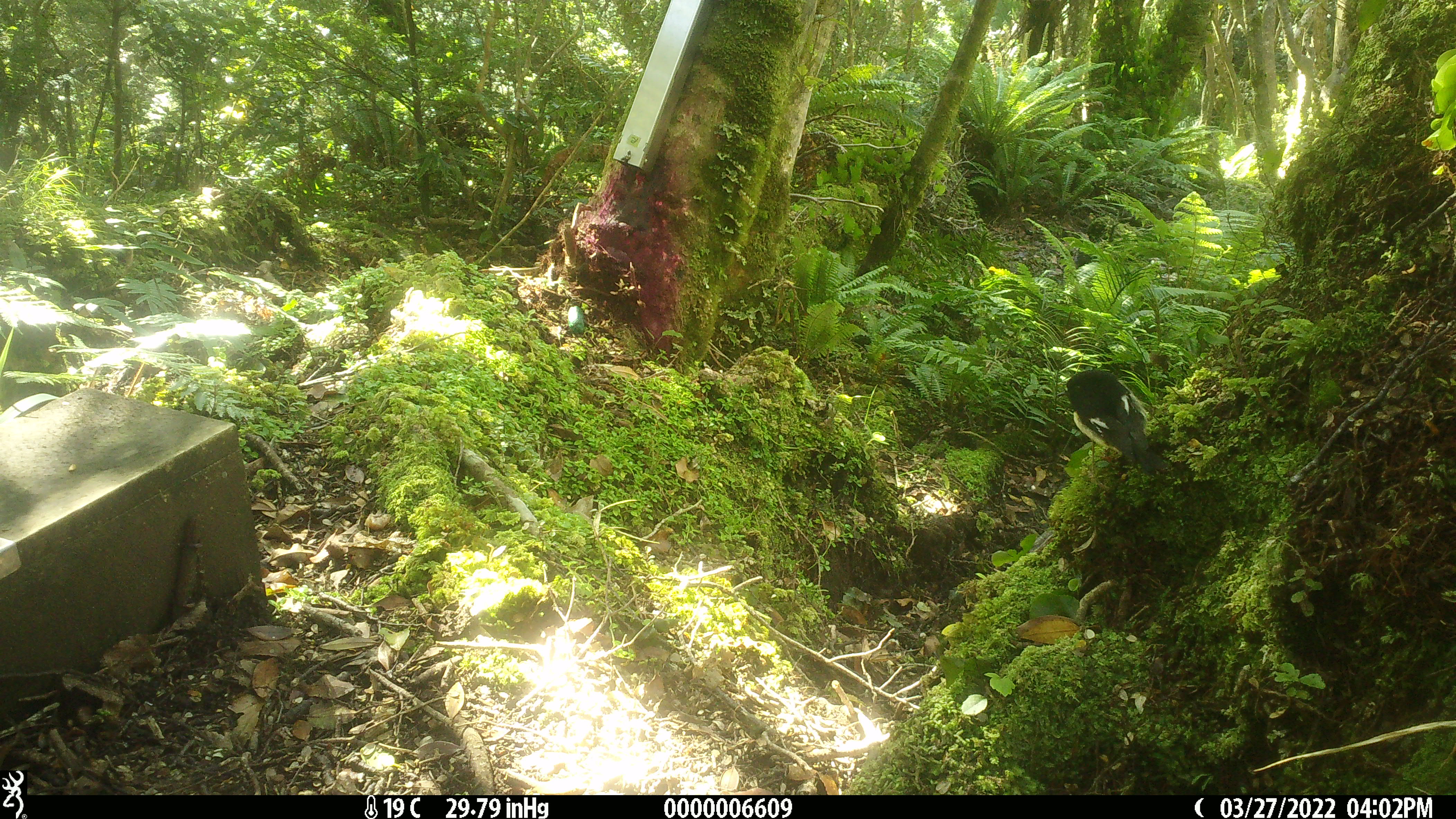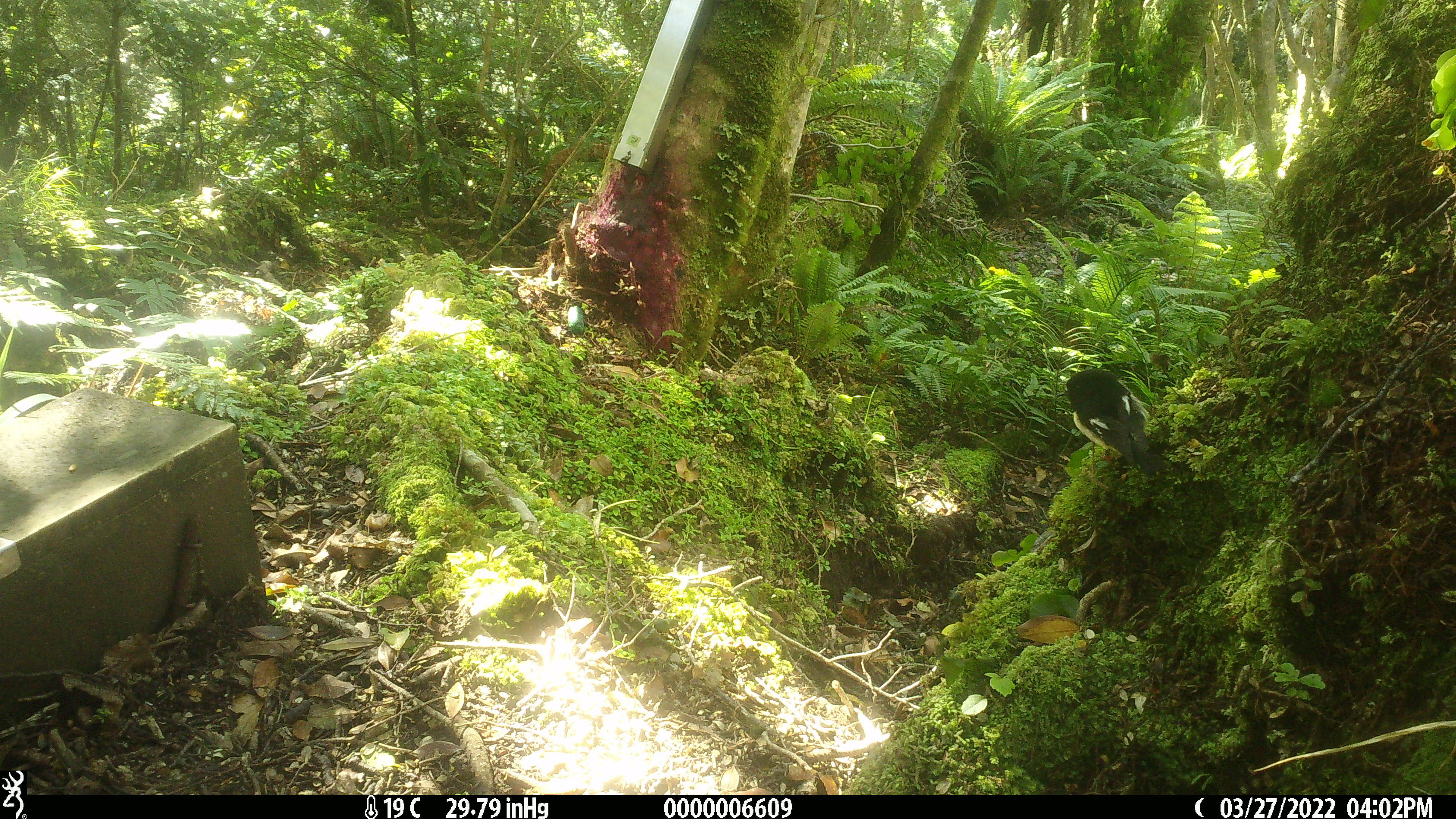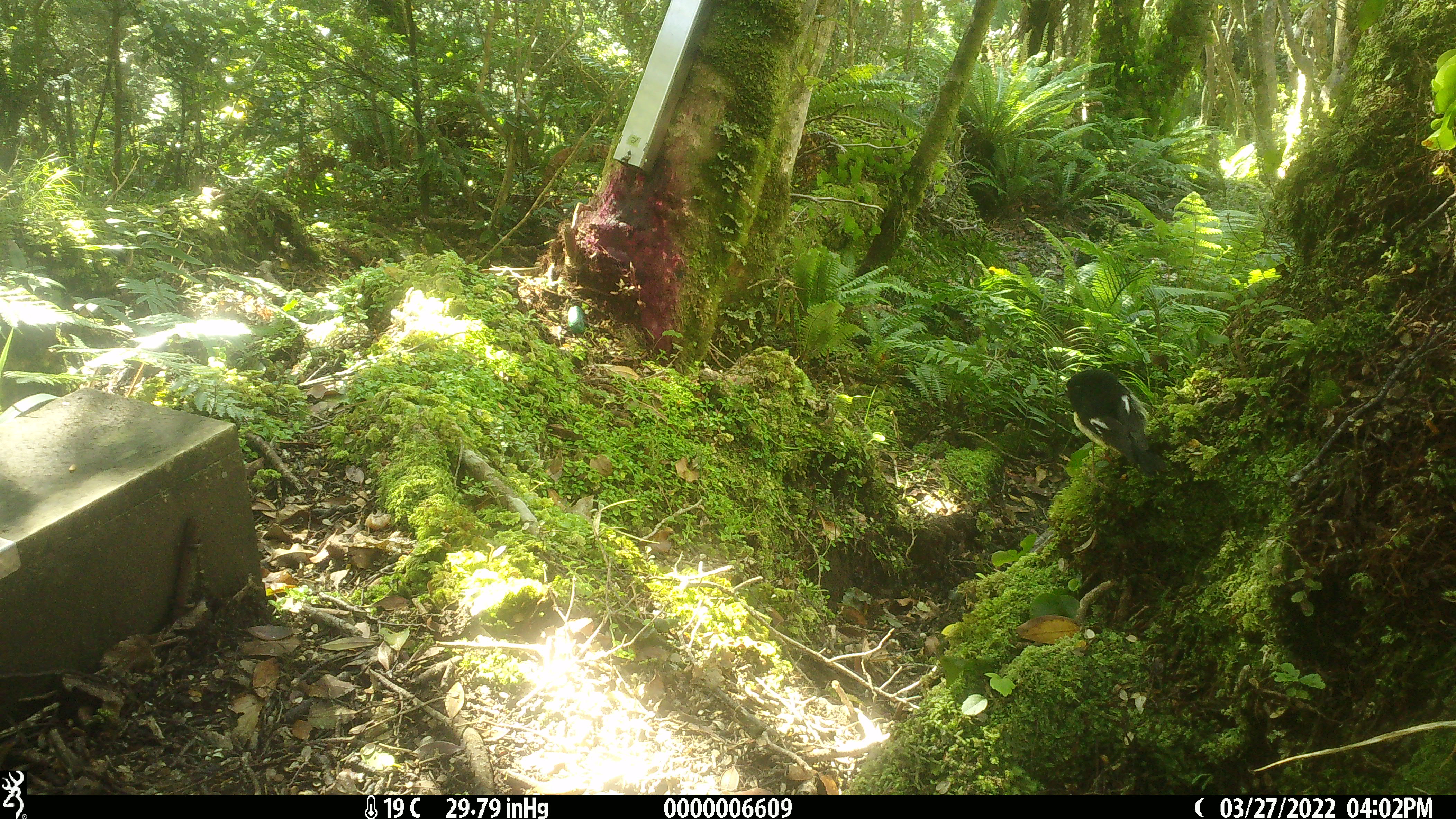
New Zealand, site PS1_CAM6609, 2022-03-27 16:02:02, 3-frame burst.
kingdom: Animalia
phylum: Chordata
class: Aves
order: Passeriformes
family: Petroicidae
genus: Petroica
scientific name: Petroica macrocephala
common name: tomtit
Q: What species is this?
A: Tomtit (Petroica macrocephala).